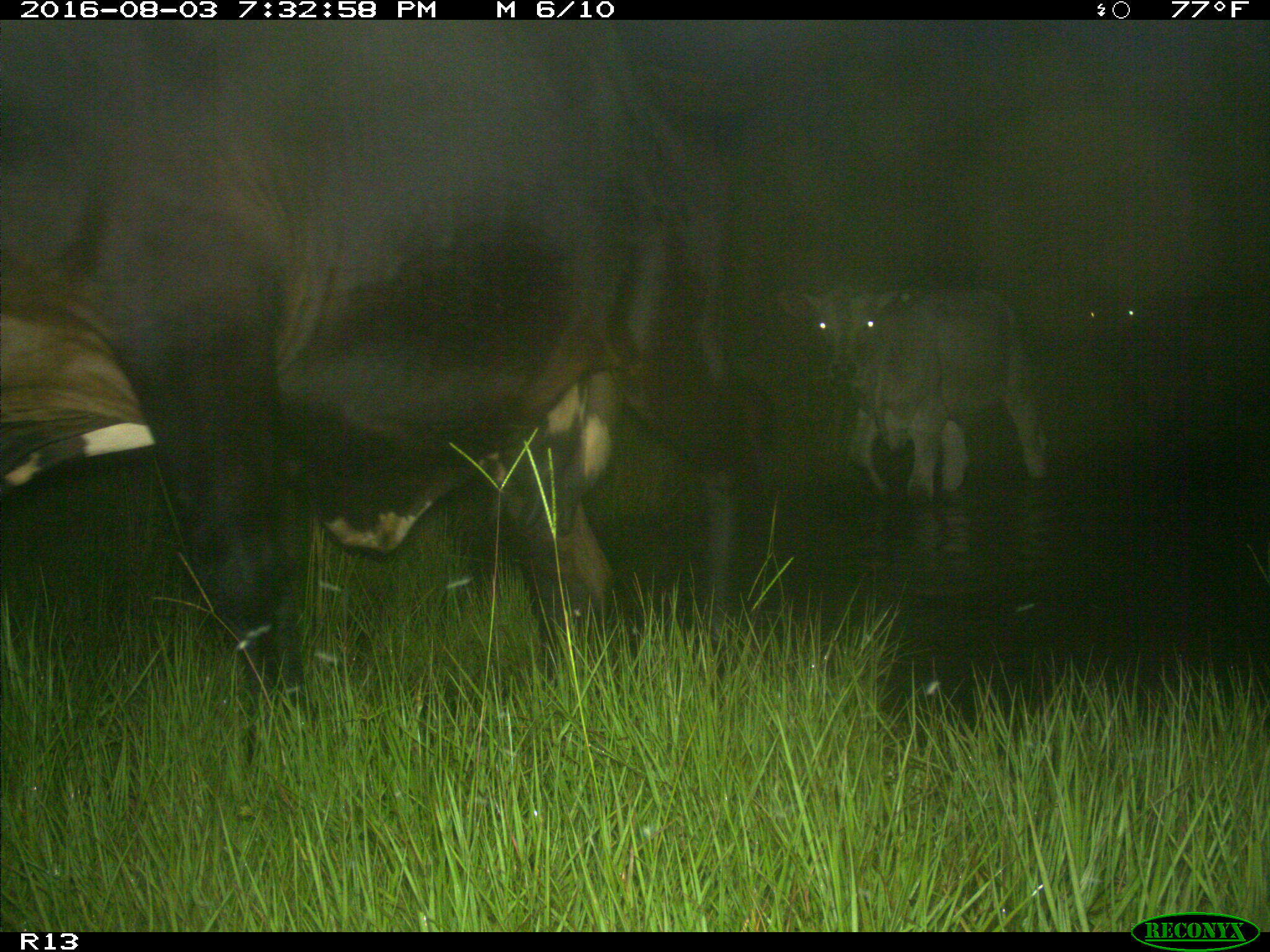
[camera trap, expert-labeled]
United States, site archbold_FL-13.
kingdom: Animalia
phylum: Chordata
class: Mammalia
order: Artiodactyla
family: Bovidae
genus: Bos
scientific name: Bos taurus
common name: domestic cow